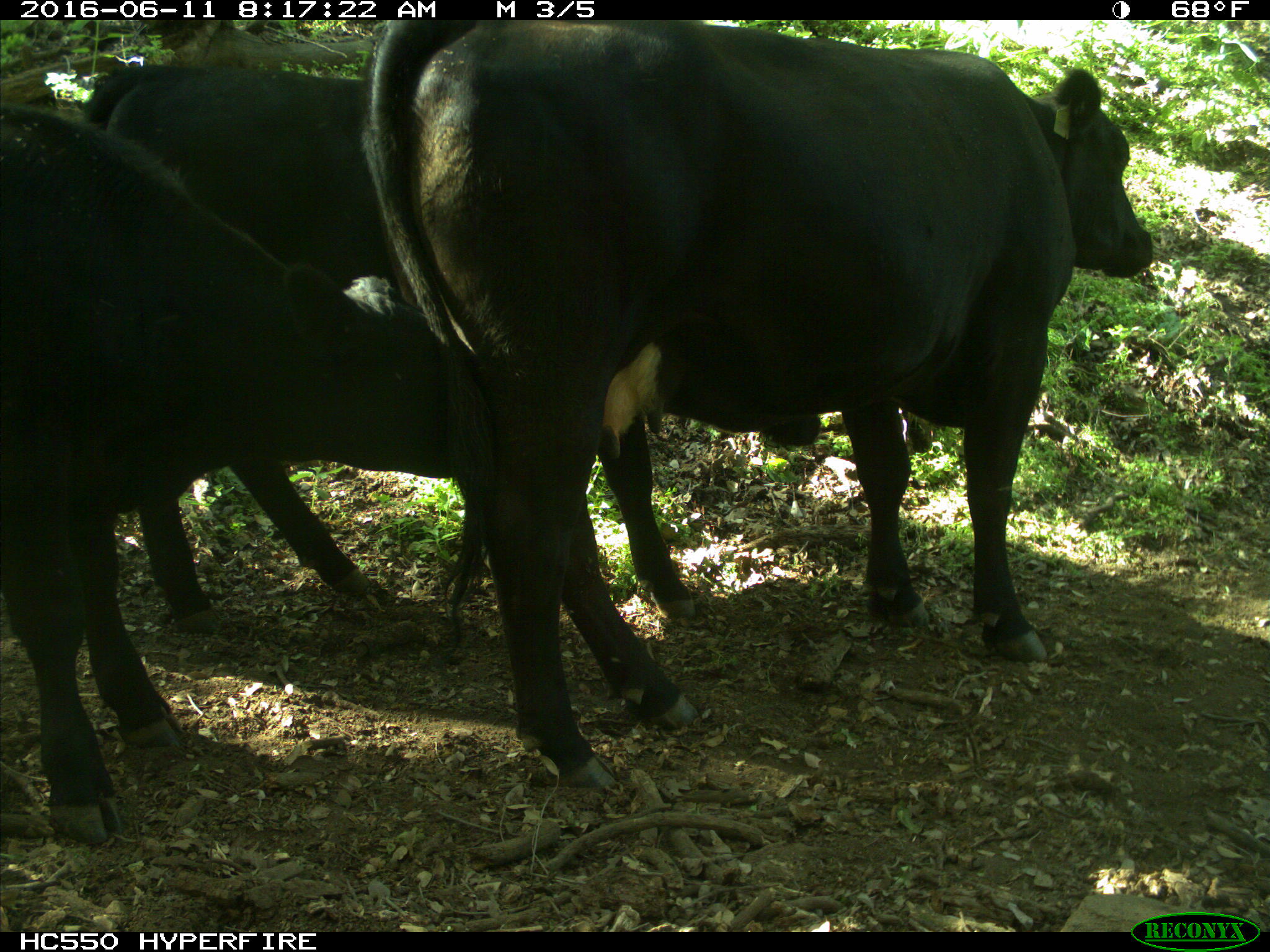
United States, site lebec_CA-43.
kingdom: Animalia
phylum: Chordata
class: Mammalia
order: Artiodactyla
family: Bovidae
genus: Bos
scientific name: Bos taurus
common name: domestic cow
Bos taurus (domestic cow).